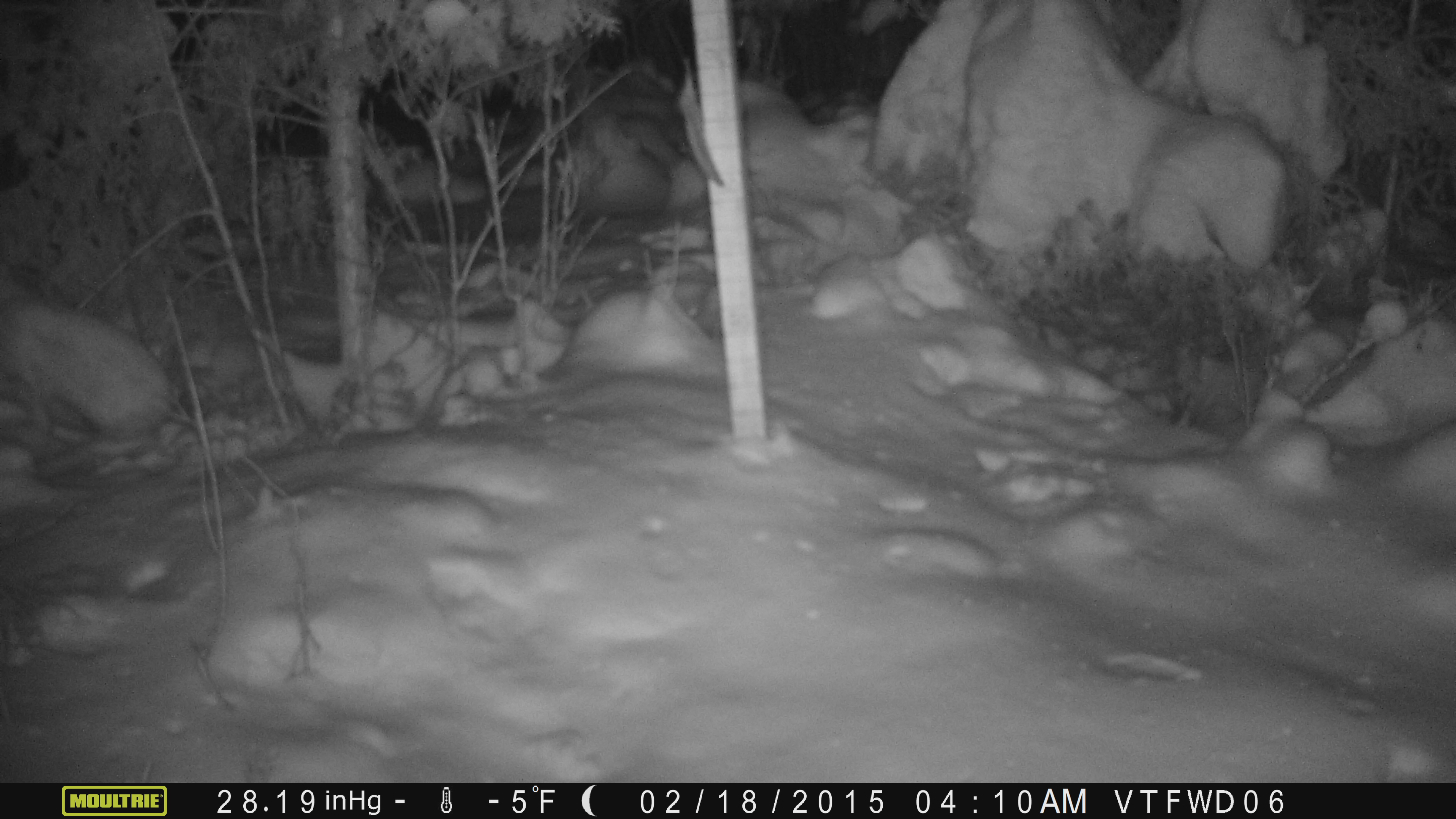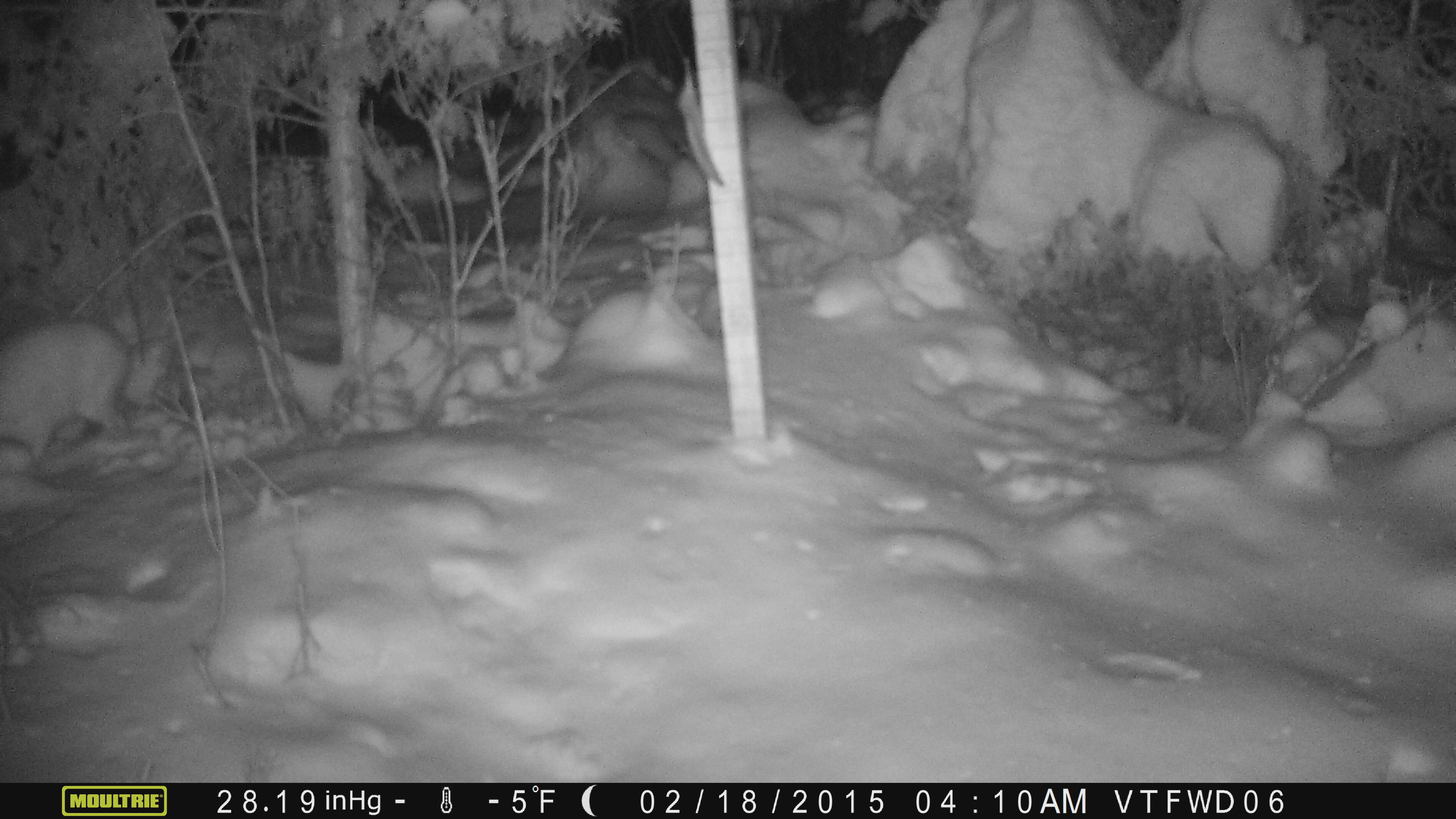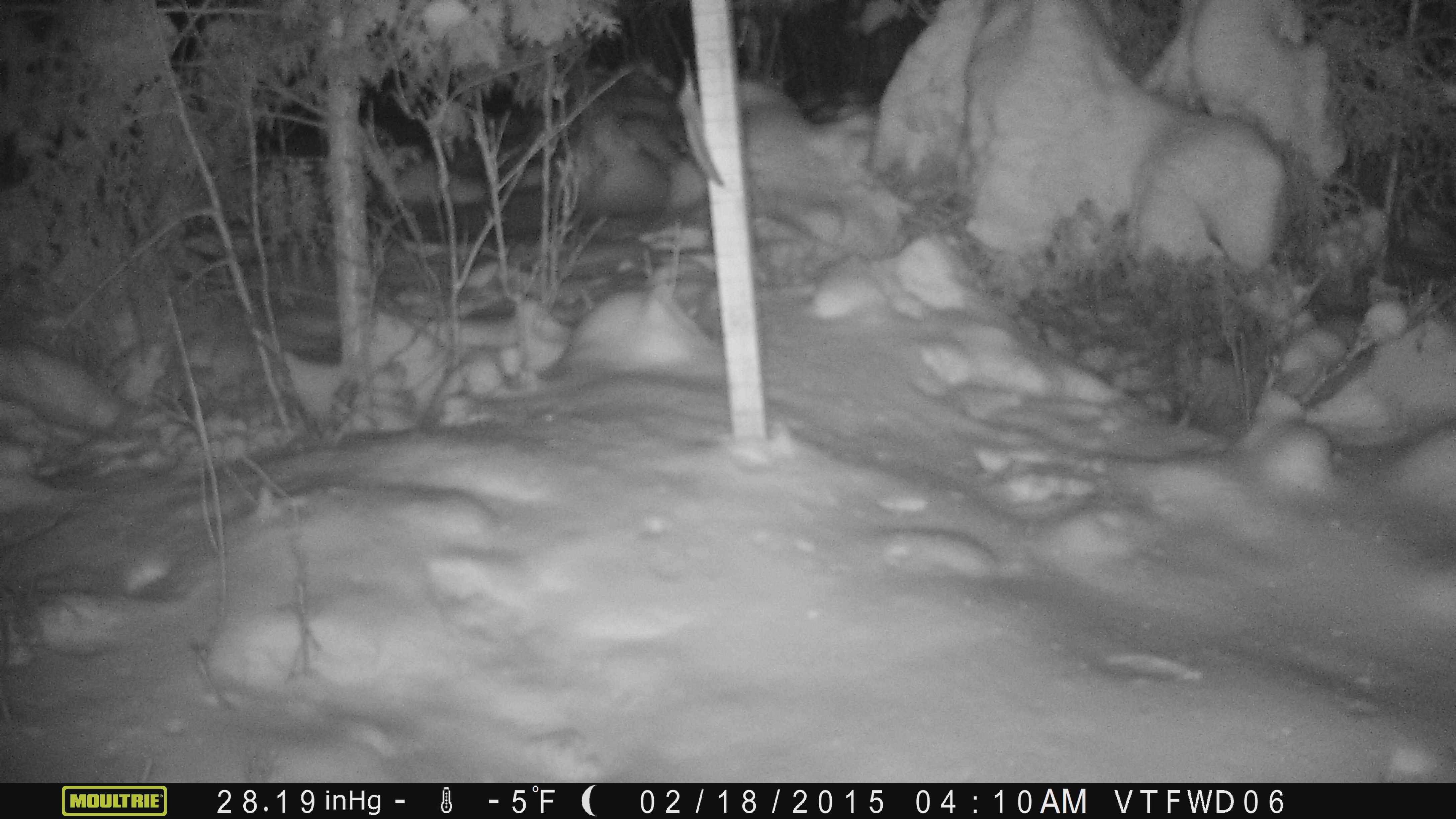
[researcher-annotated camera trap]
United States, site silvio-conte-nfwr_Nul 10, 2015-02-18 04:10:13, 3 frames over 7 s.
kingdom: Animalia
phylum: Chordata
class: Mammalia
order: Lagomorpha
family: Leporidae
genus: Lepus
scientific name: Lepus americanus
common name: snowshoe hare